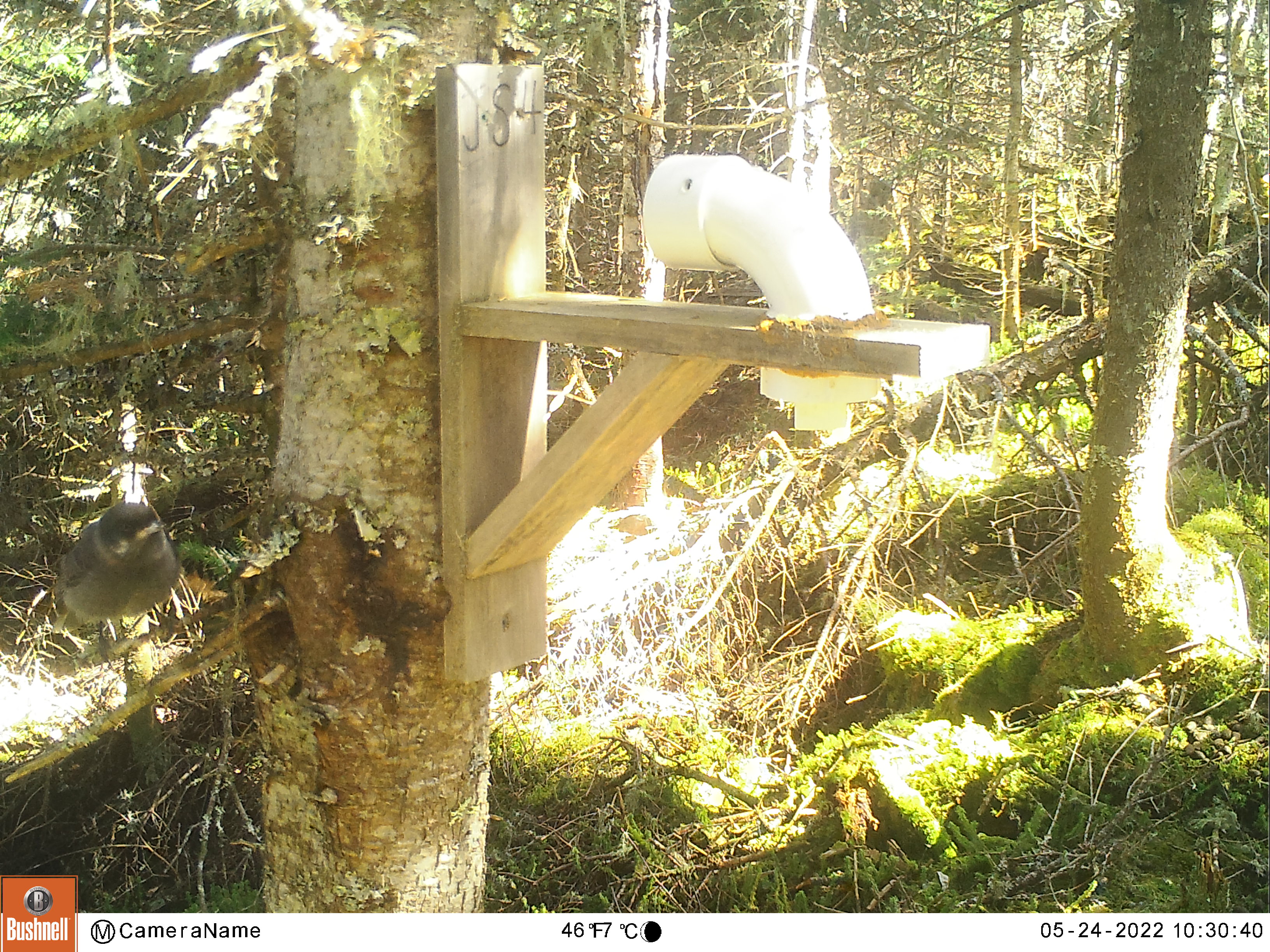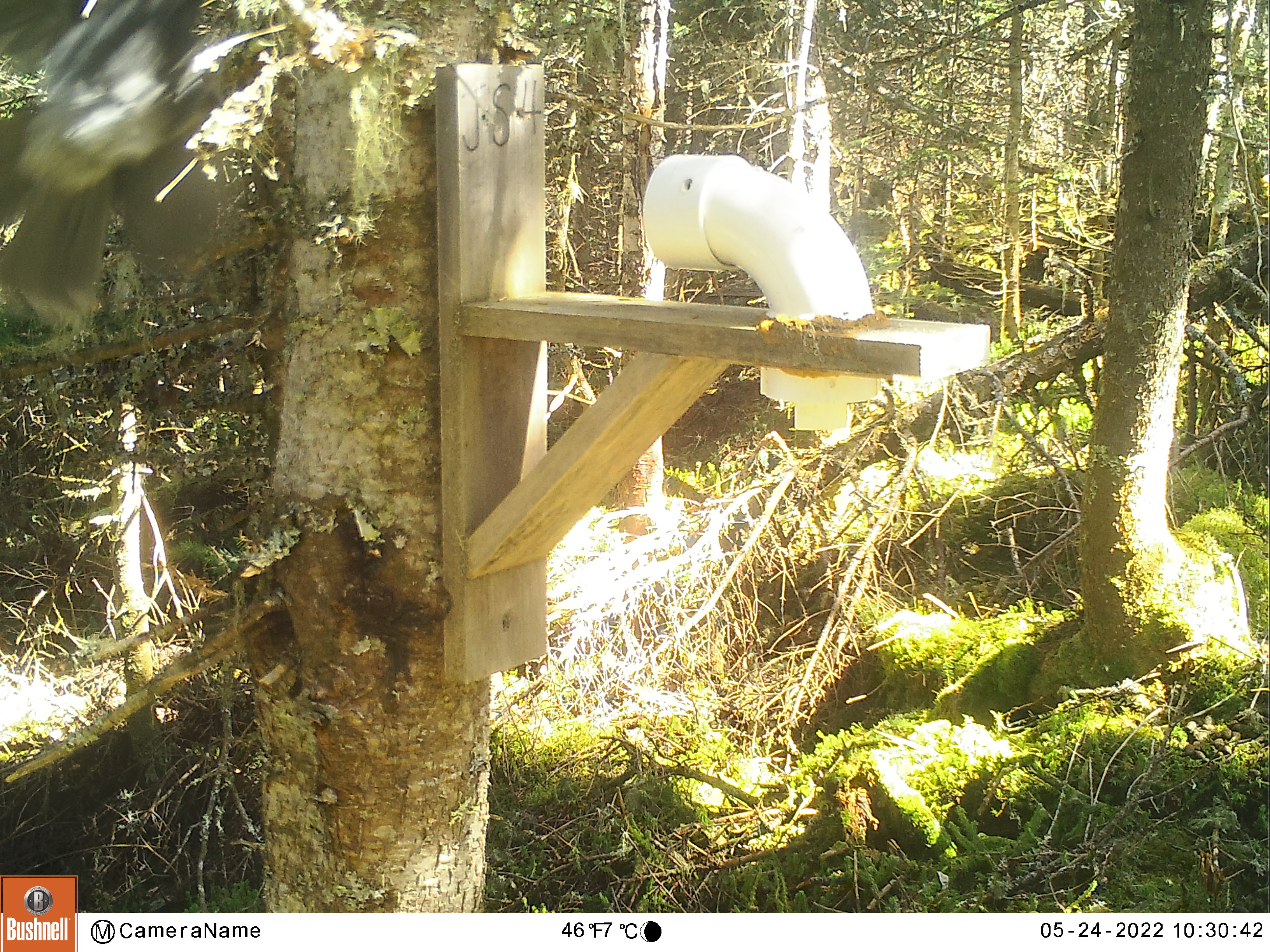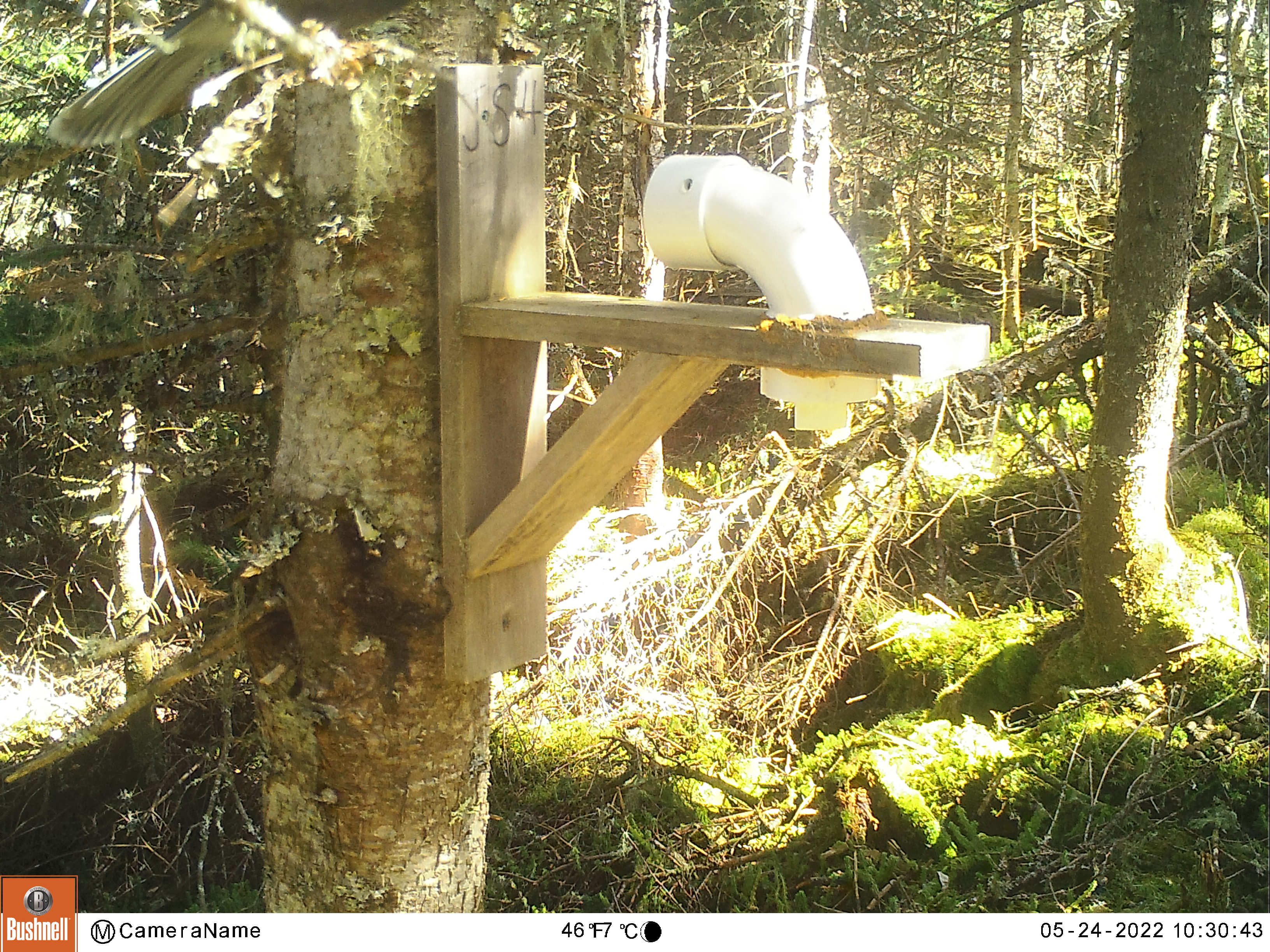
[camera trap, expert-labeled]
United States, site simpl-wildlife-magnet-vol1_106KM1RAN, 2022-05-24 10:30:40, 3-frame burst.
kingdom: Animalia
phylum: Chordata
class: Aves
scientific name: Aves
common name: bird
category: bird sp.